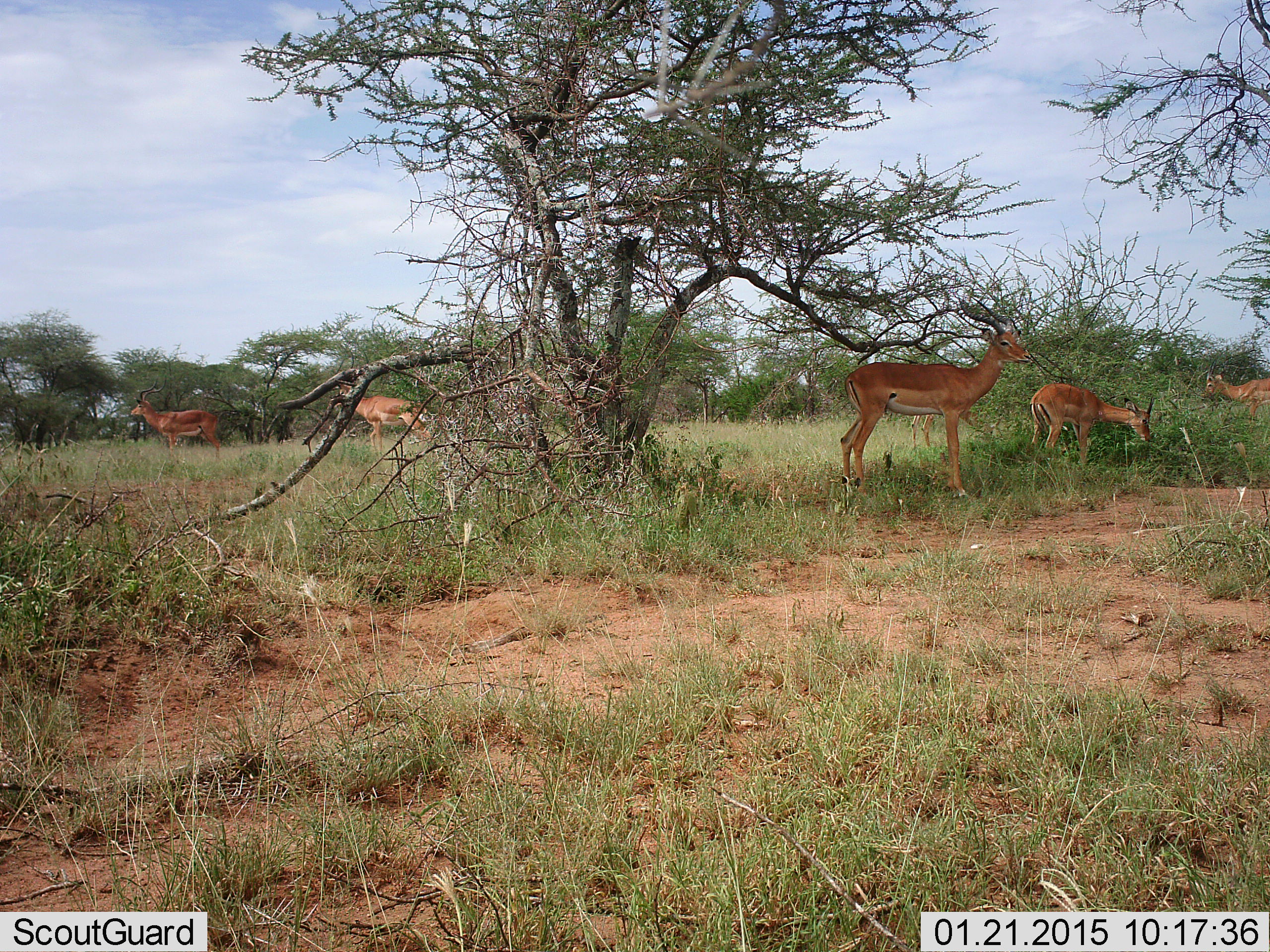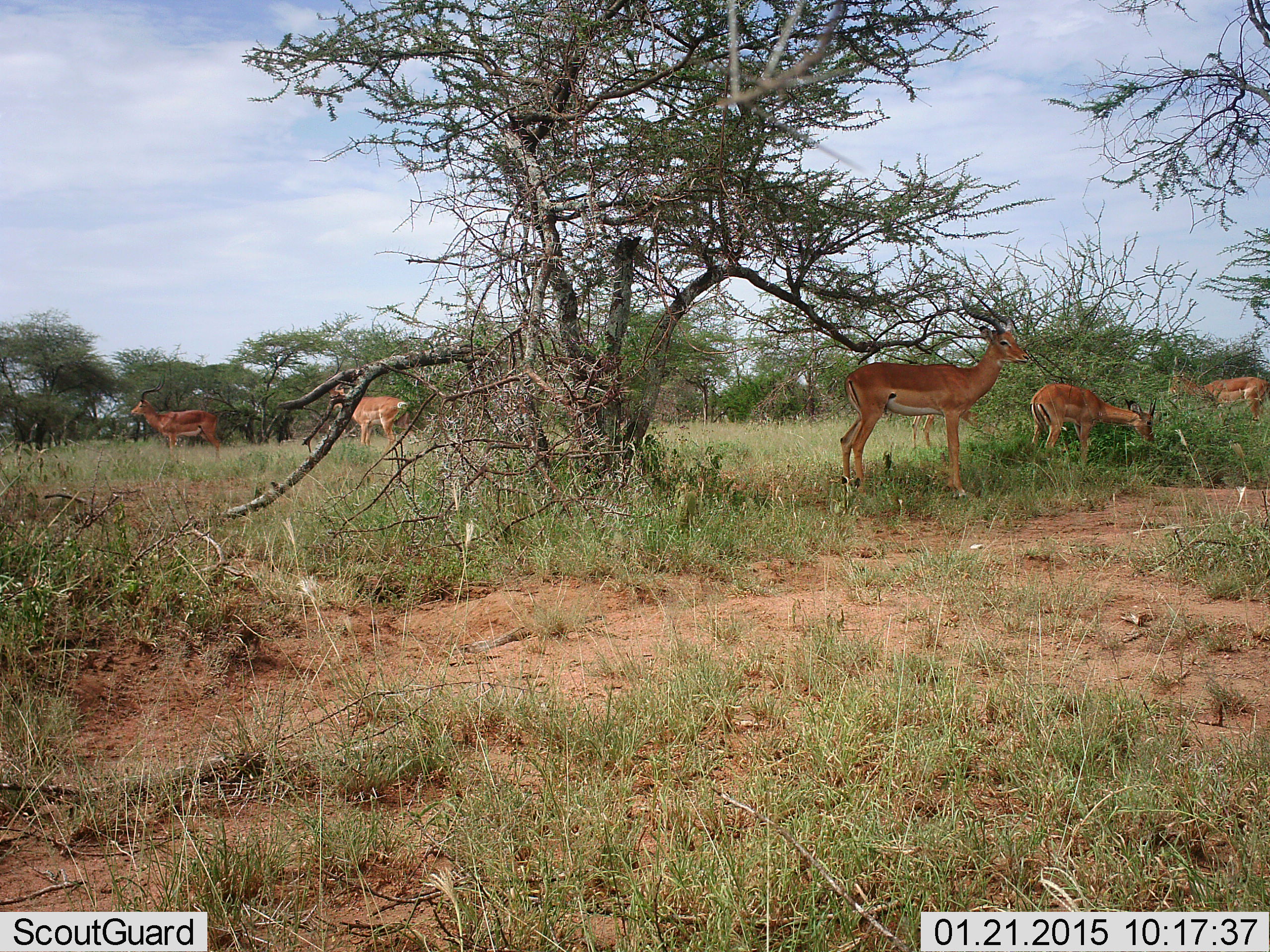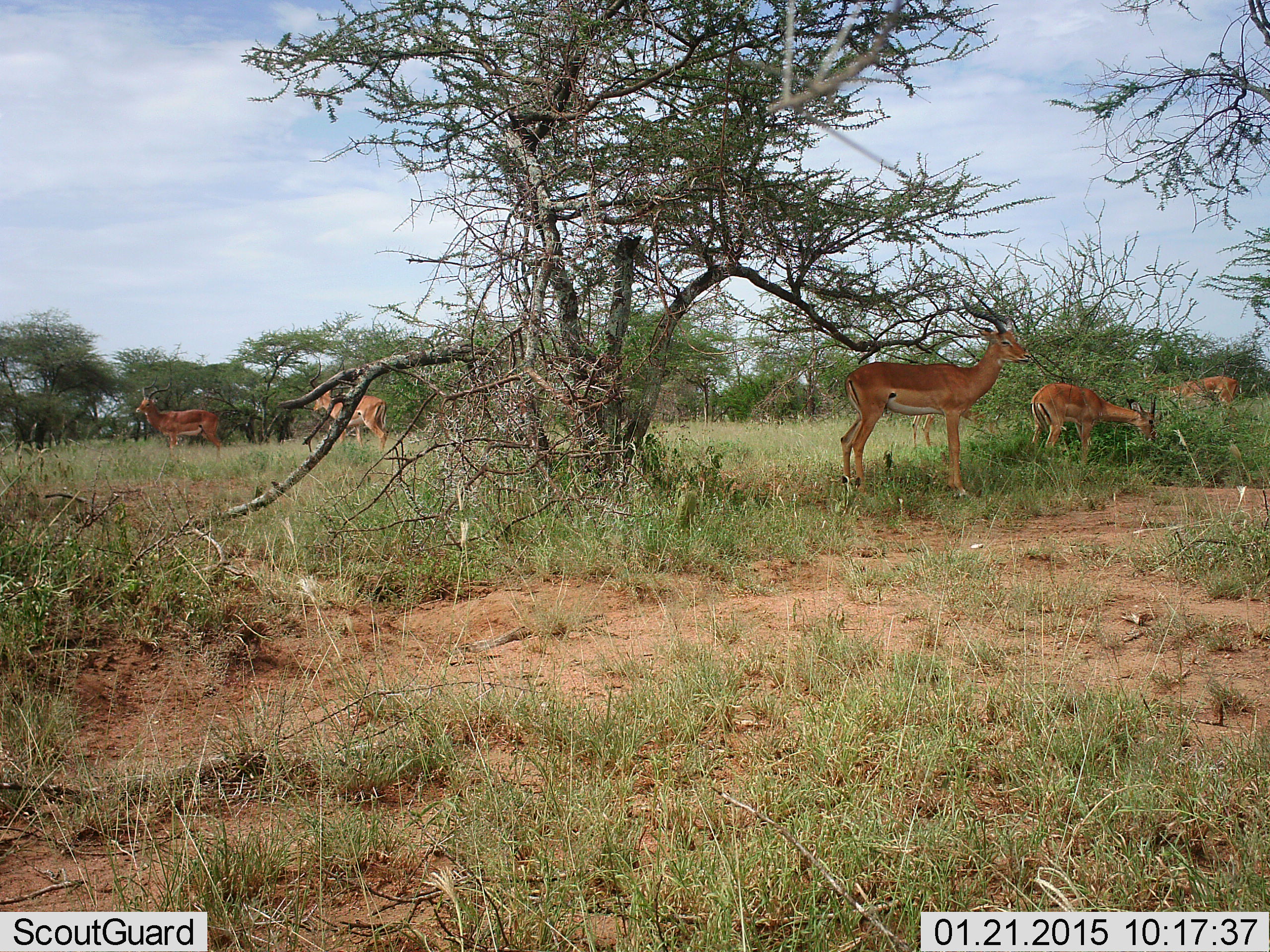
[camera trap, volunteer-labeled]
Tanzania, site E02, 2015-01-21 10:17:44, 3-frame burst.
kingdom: Animalia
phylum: Chordata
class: Mammalia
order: Artiodactyla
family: Bovidae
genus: Aepyceros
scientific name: Aepyceros melampus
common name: impala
Impala (Aepyceros melampus), count 5. Behavior (volunteer vote fractions): standing 90%, resting 10%, moving 80%, interacting 0%. Young present (vote fraction): 10%. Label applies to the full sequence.